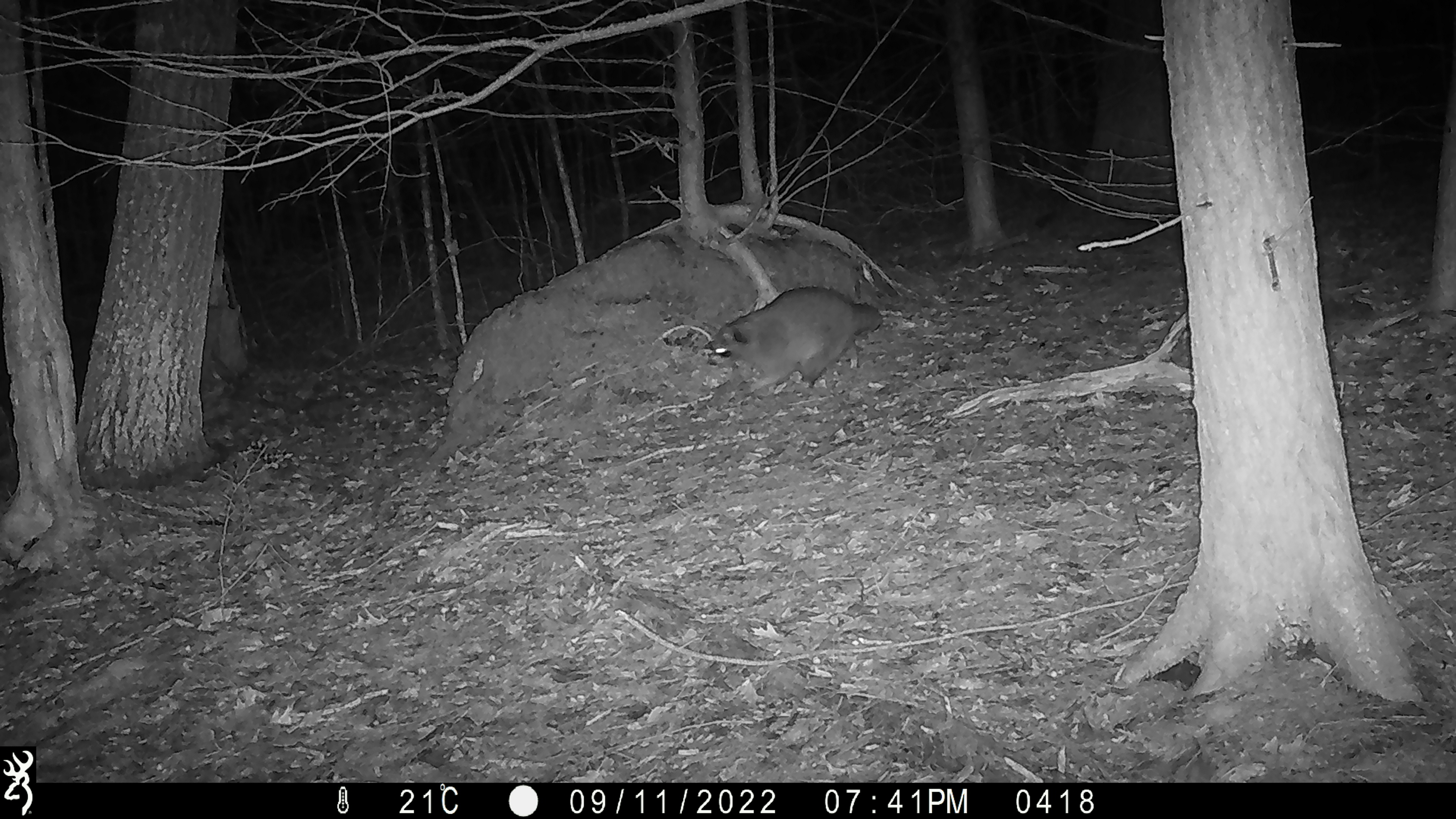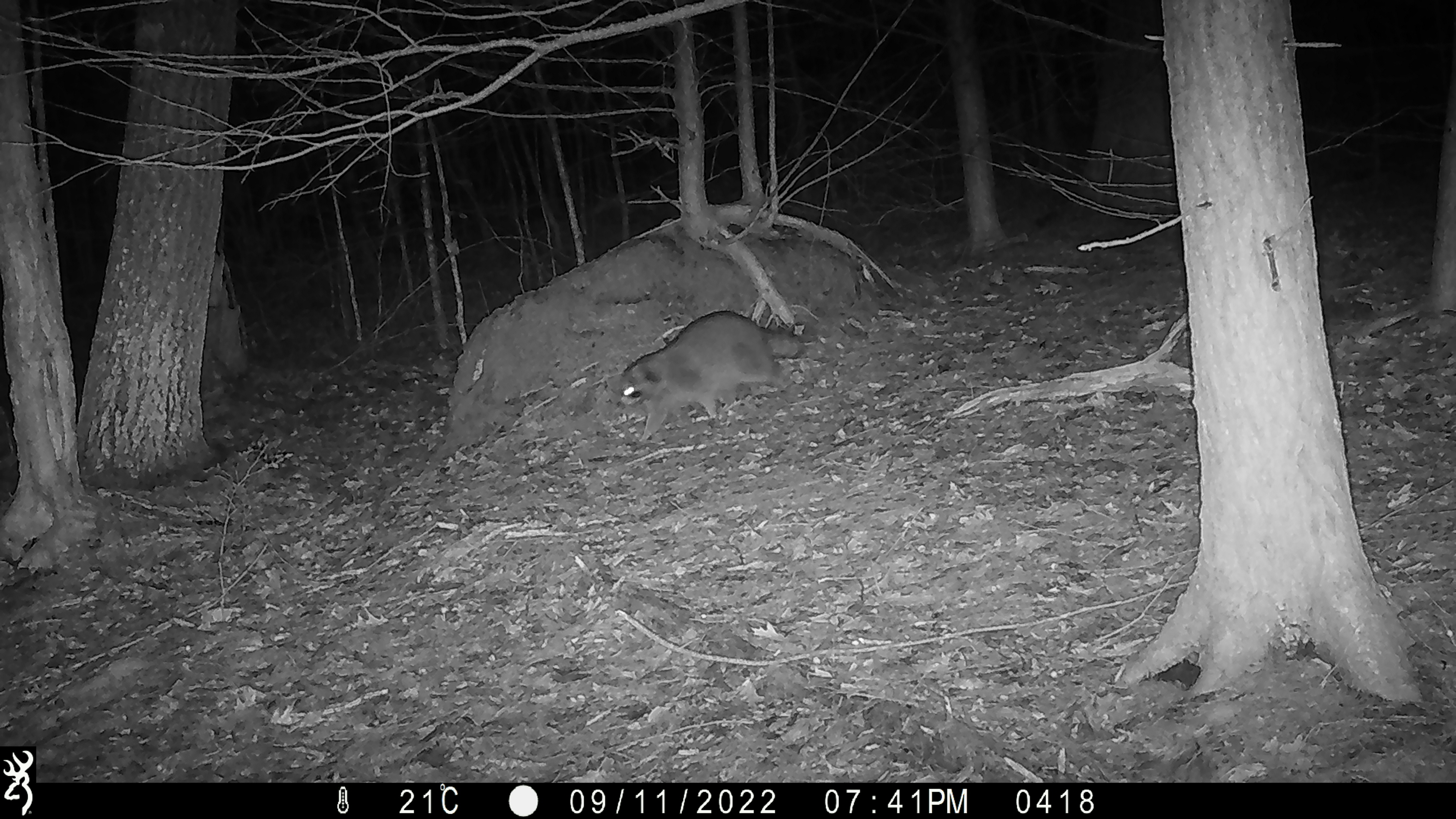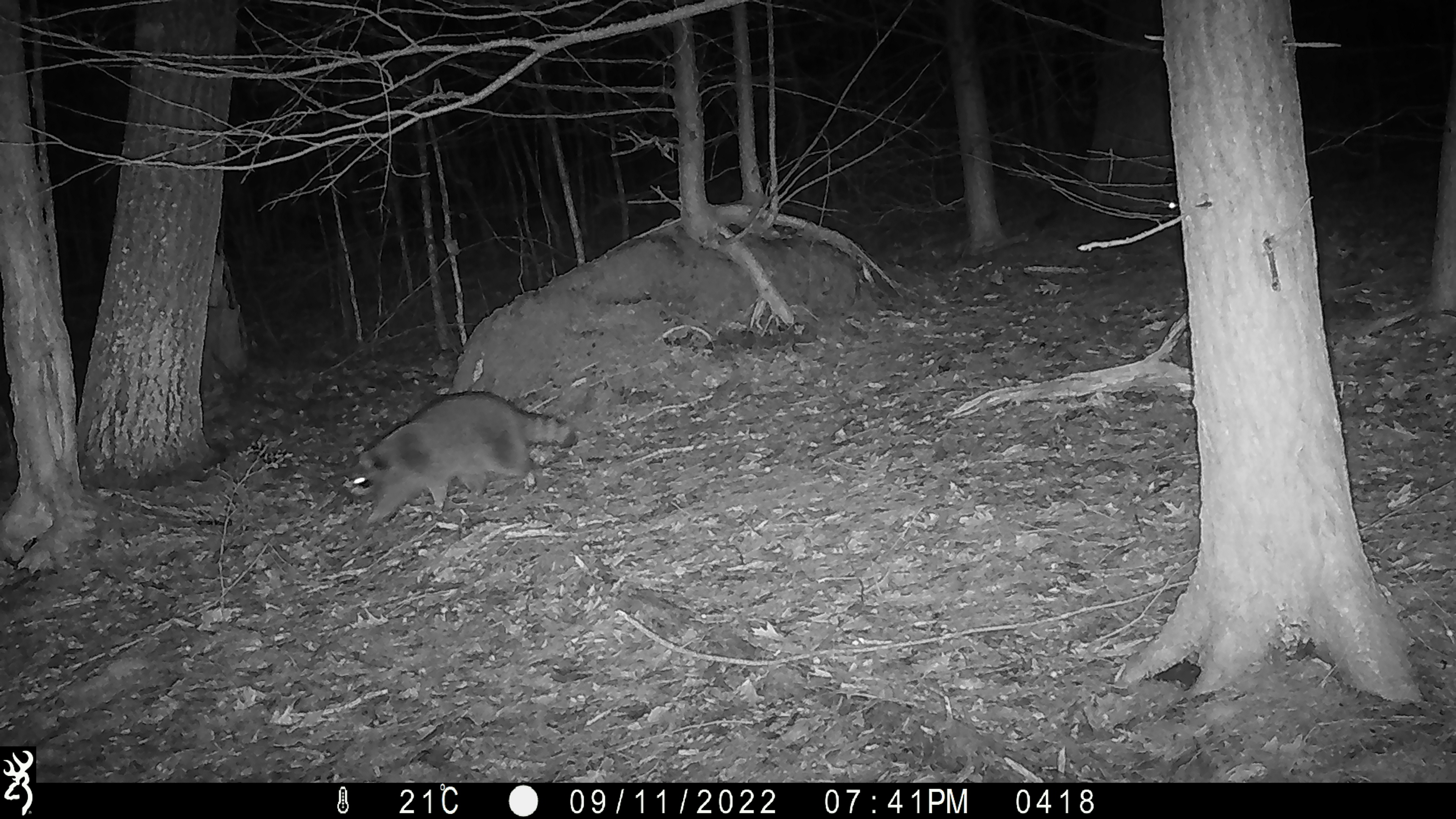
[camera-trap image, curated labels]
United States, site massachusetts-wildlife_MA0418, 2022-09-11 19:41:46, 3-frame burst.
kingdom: Animalia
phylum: Chordata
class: Mammalia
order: Carnivora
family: Procyonidae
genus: Procyon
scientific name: Procyon lotor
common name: raccoon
Raccoon (Procyon lotor).